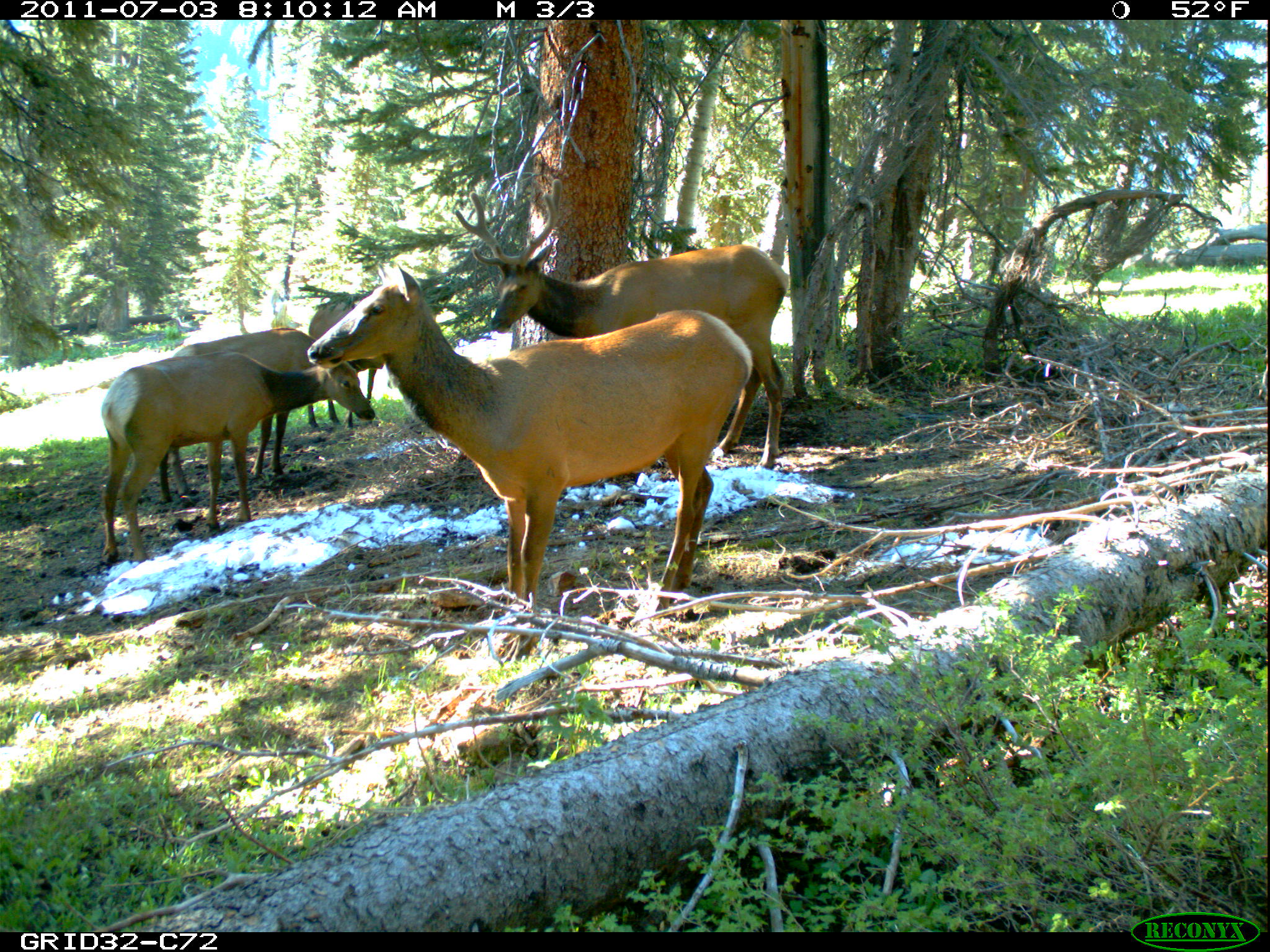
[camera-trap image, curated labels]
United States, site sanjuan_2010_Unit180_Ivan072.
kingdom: Animalia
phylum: Chordata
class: Mammalia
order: Artiodactyla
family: Cervidae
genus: Cervus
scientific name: Cervus elaphus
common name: red deer